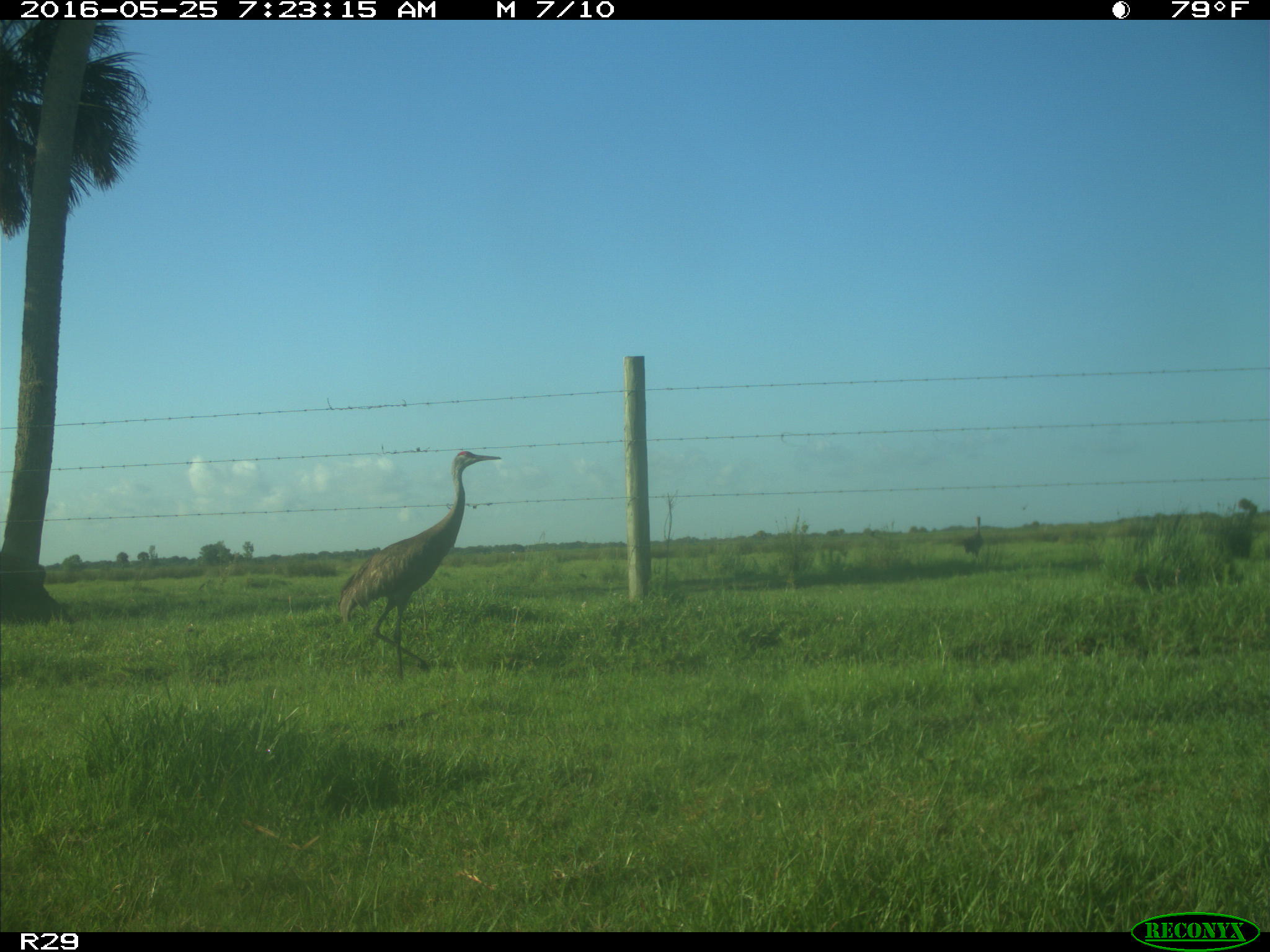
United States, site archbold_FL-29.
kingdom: Animalia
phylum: Chordata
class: Aves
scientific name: Aves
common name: birds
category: unidentified bird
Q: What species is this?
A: Unidentified bird (birds) (Aves).